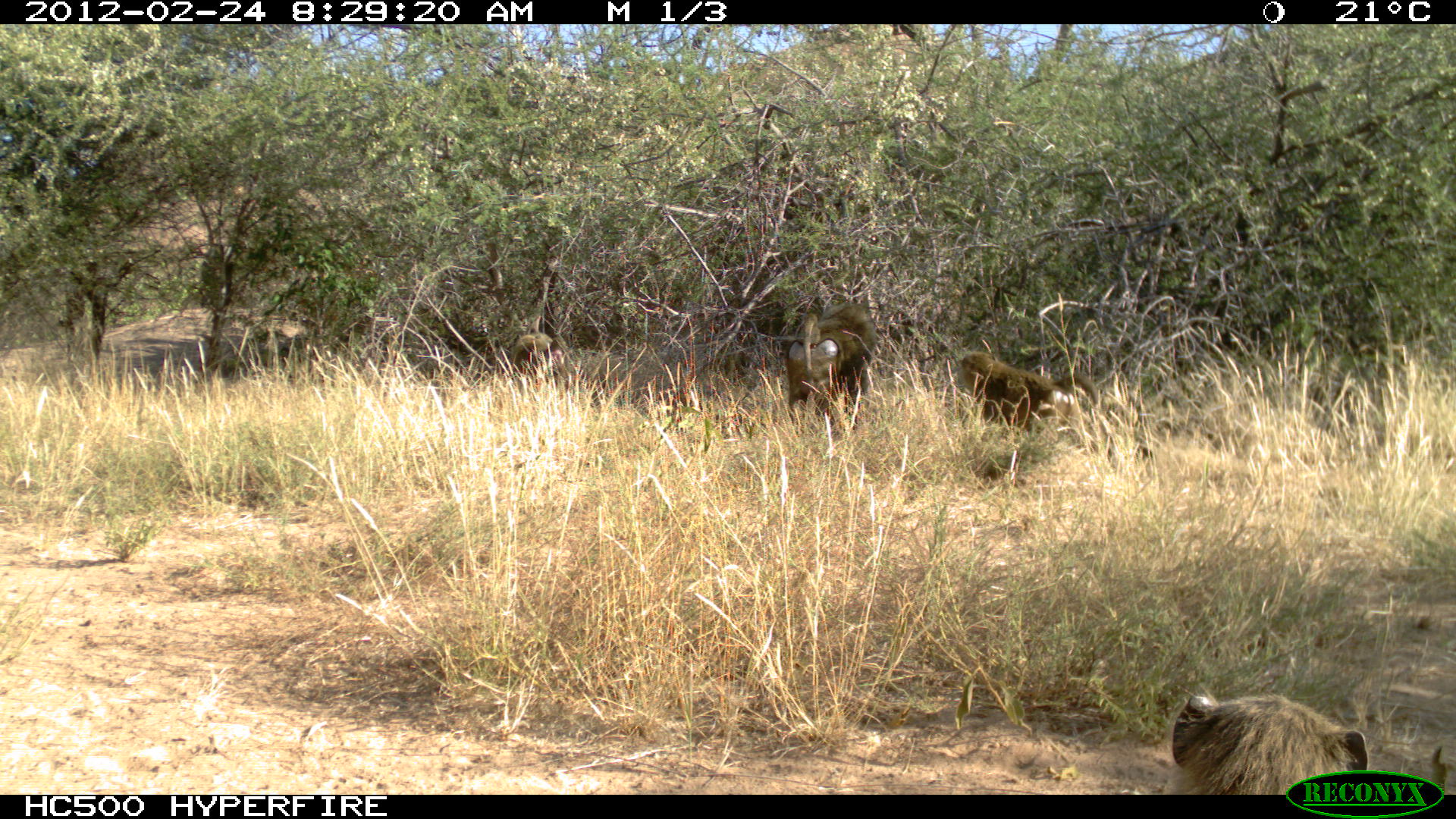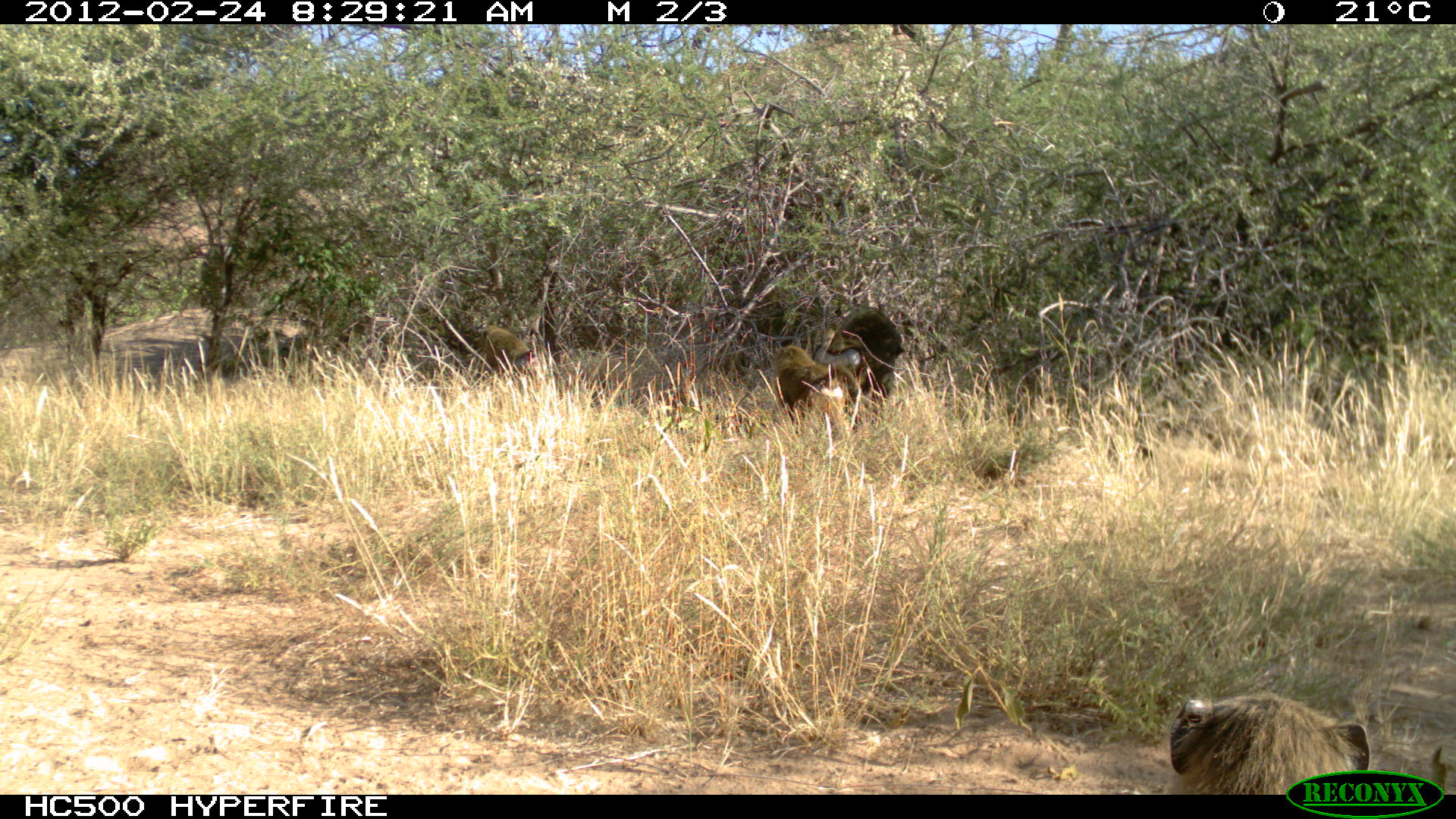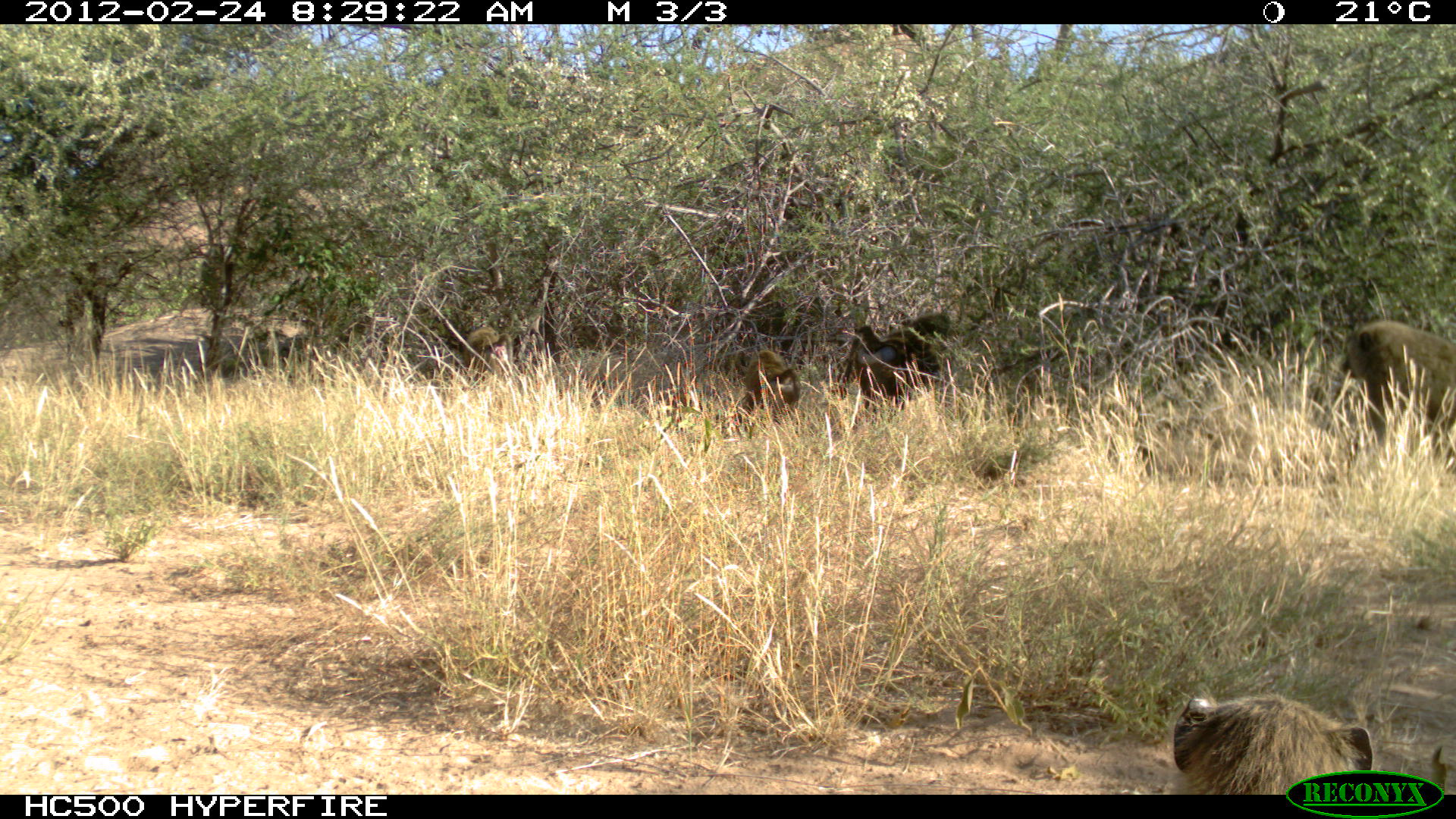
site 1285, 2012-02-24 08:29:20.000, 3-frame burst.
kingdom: Animalia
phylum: Chordata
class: Mammalia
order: Primates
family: Cercopithecidae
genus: Papio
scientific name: Papio anubis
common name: olive baboon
Papio anubis (olive baboon), count 4.